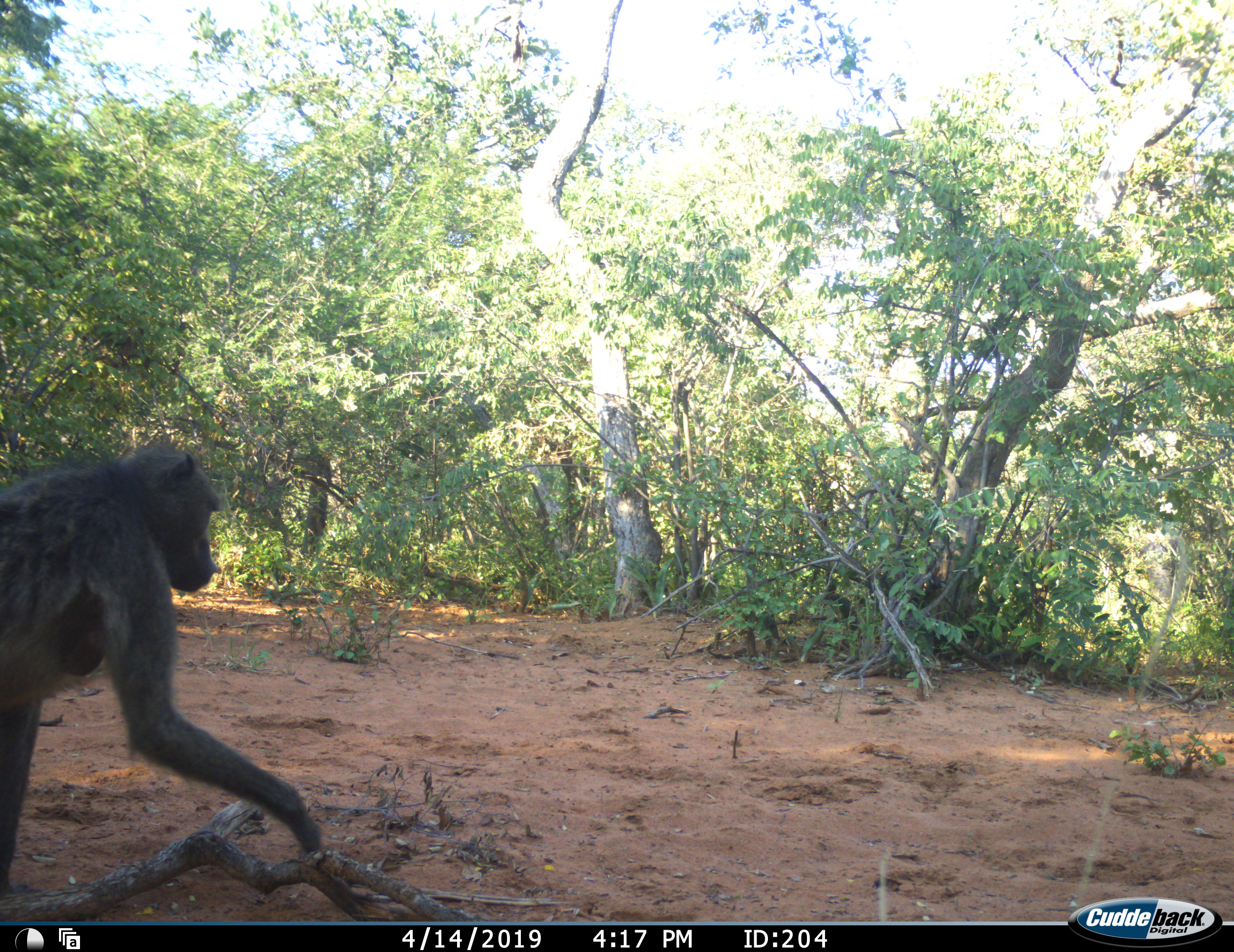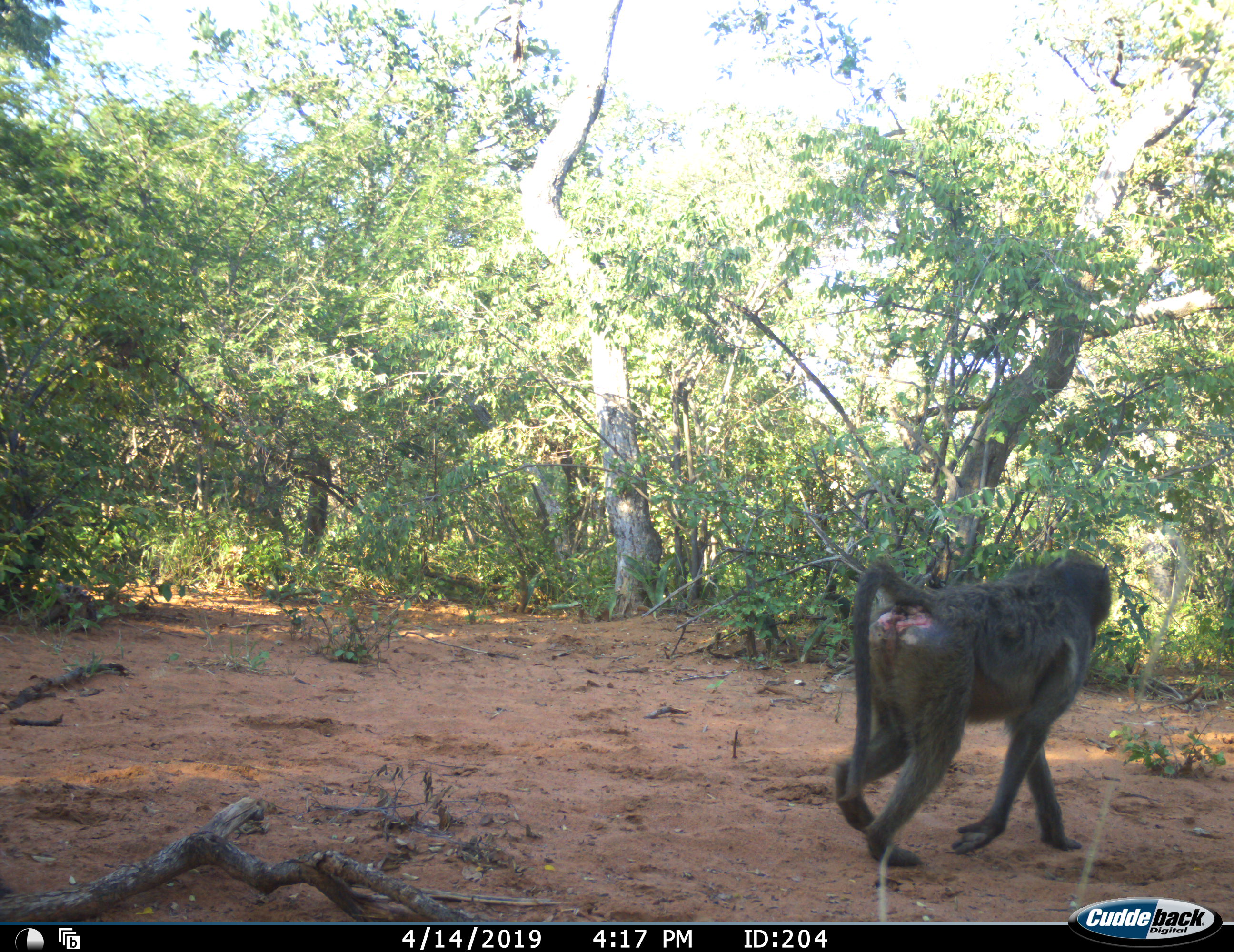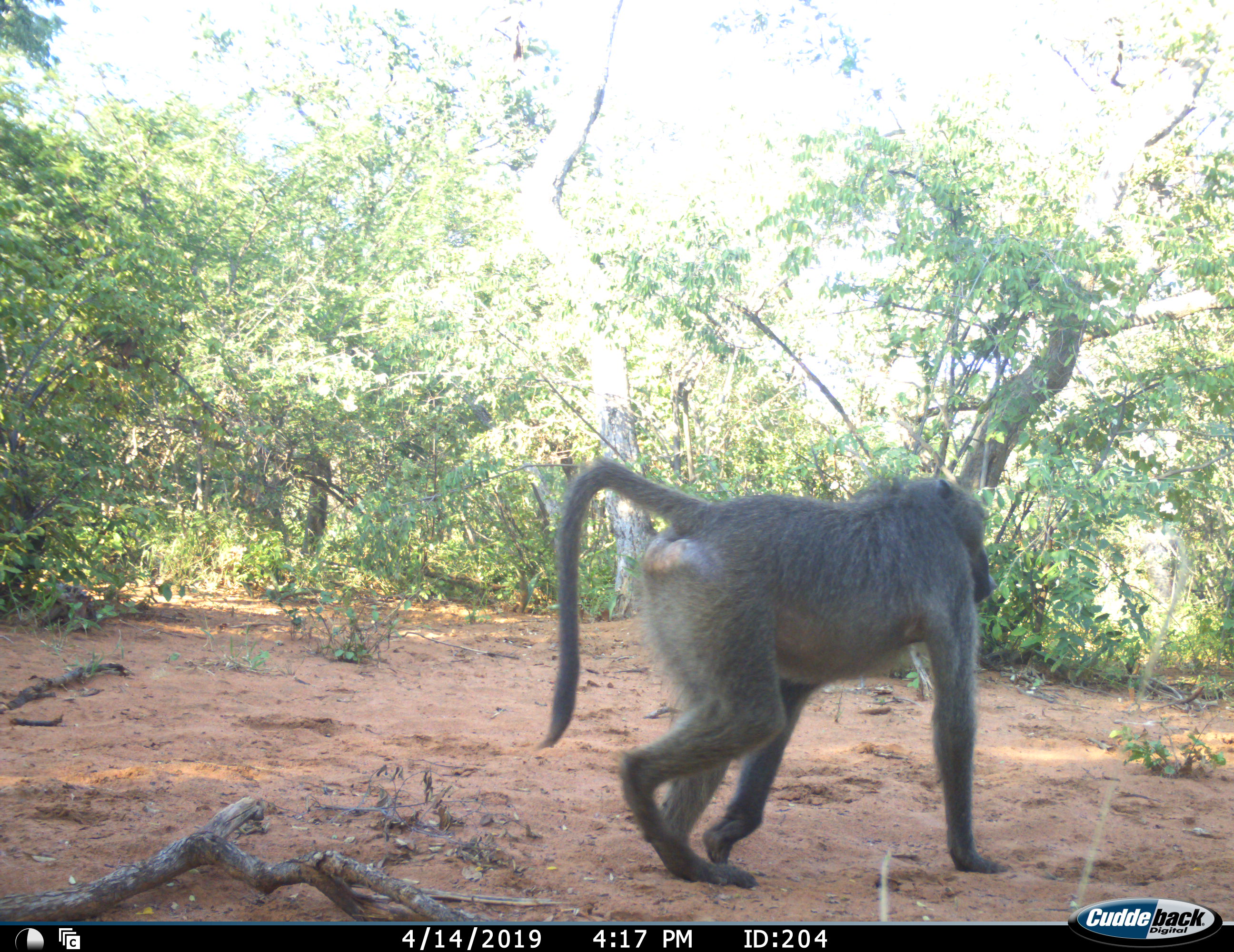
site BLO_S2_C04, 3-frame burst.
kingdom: Animalia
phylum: Chordata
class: Mammalia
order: Primates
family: Cercopithecidae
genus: Papio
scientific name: Papio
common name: baboon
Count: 1.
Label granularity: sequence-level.